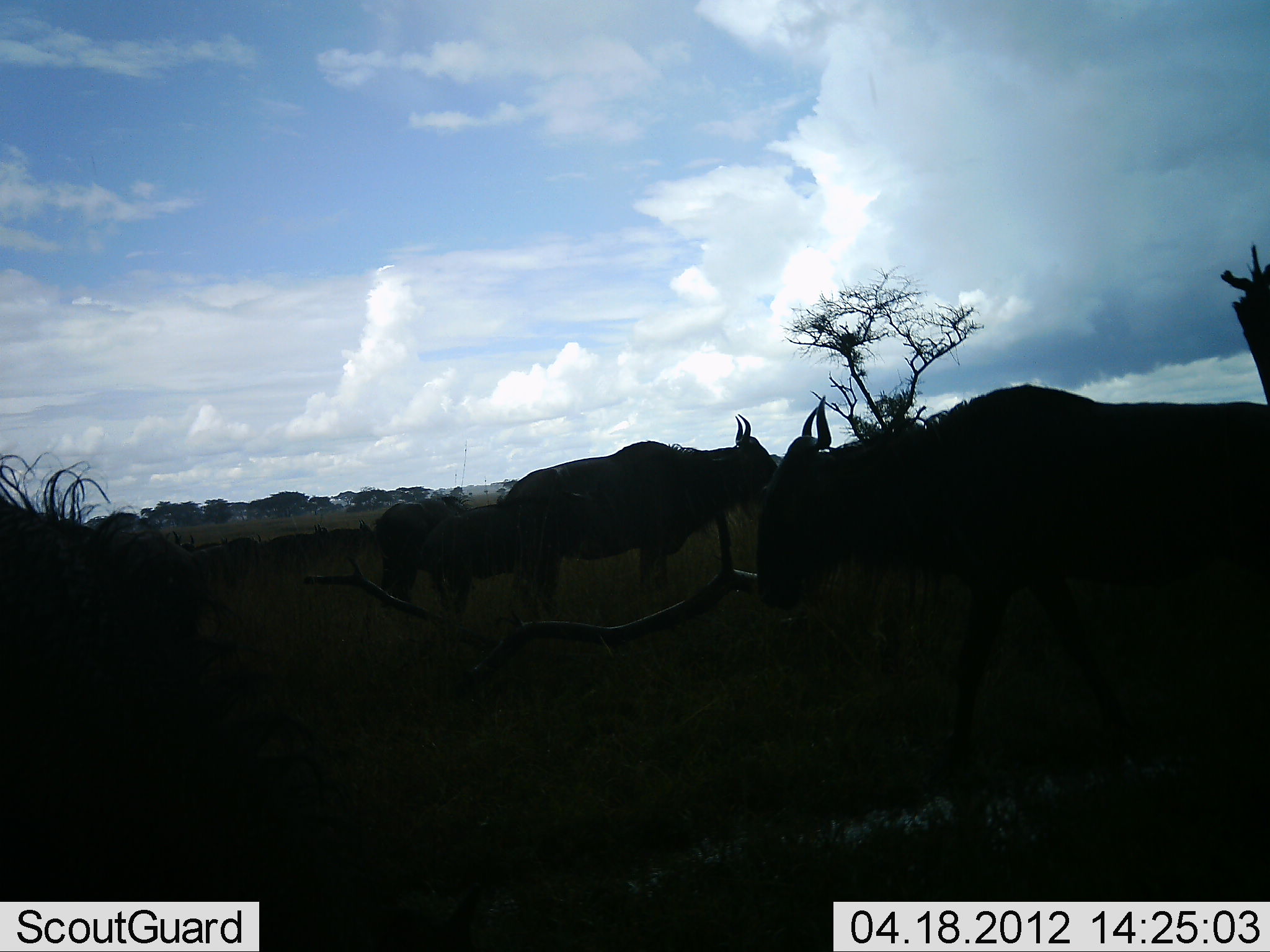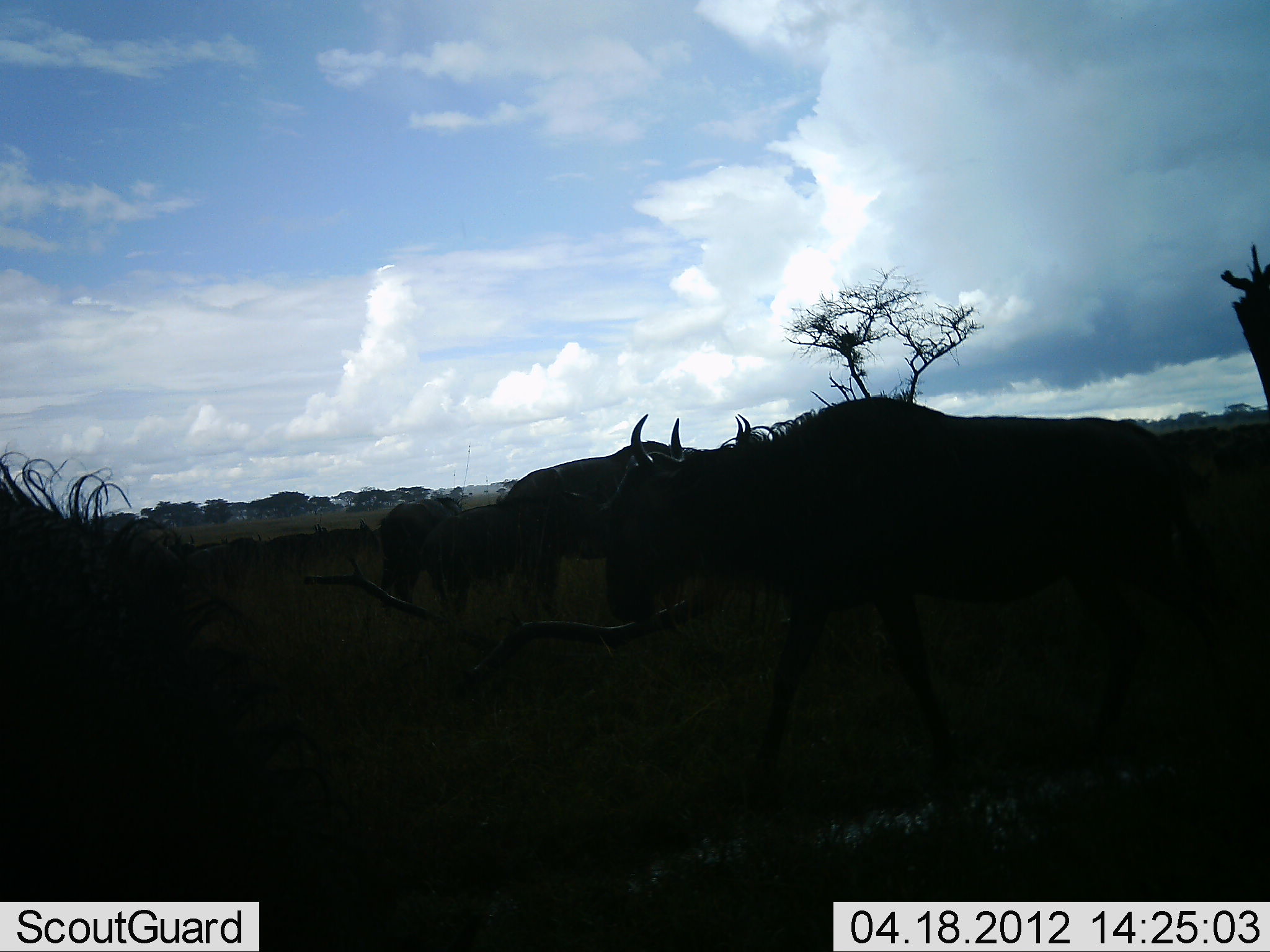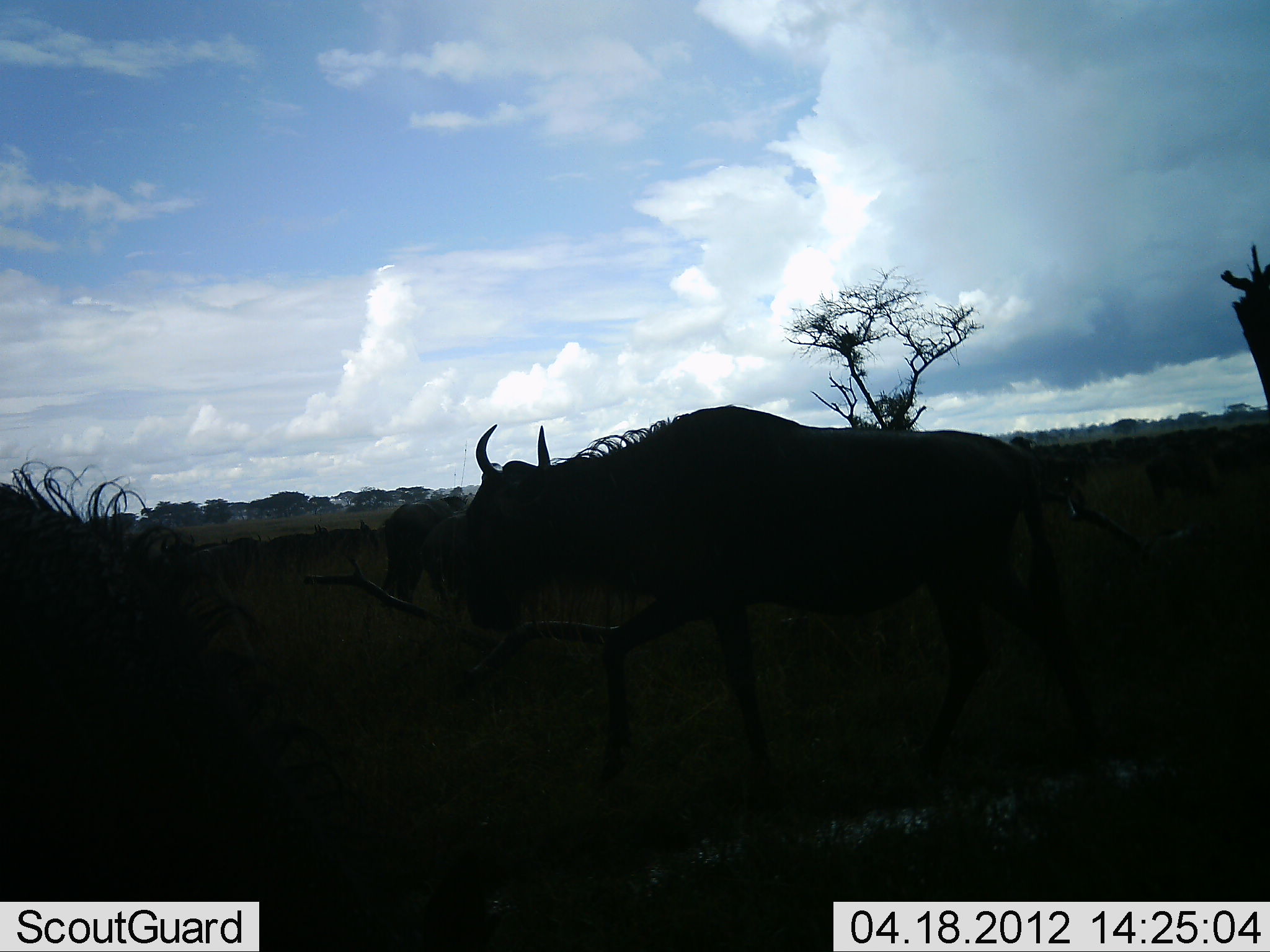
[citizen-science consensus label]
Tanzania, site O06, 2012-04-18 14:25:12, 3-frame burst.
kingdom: Animalia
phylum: Chordata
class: Mammalia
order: Artiodactyla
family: Bovidae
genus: Connochaetes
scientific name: Connochaetes taurinus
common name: blue wildebeest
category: wildebeest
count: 5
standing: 63%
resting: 5%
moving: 74%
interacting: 0%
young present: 5%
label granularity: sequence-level